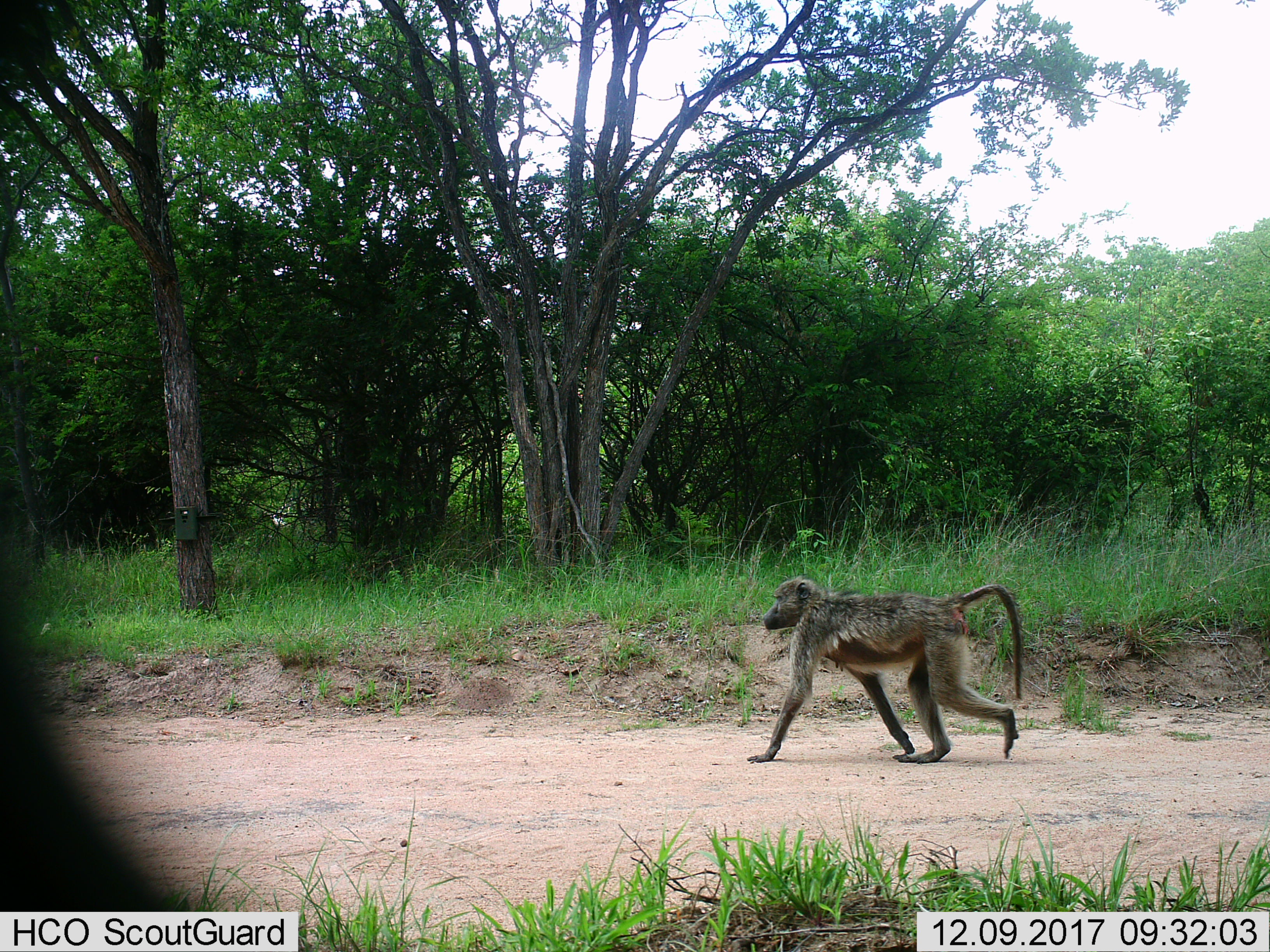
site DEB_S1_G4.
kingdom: Animalia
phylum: Chordata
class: Mammalia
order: Primates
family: Cercopithecidae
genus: Papio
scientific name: Papio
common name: baboon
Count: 1.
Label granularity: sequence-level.